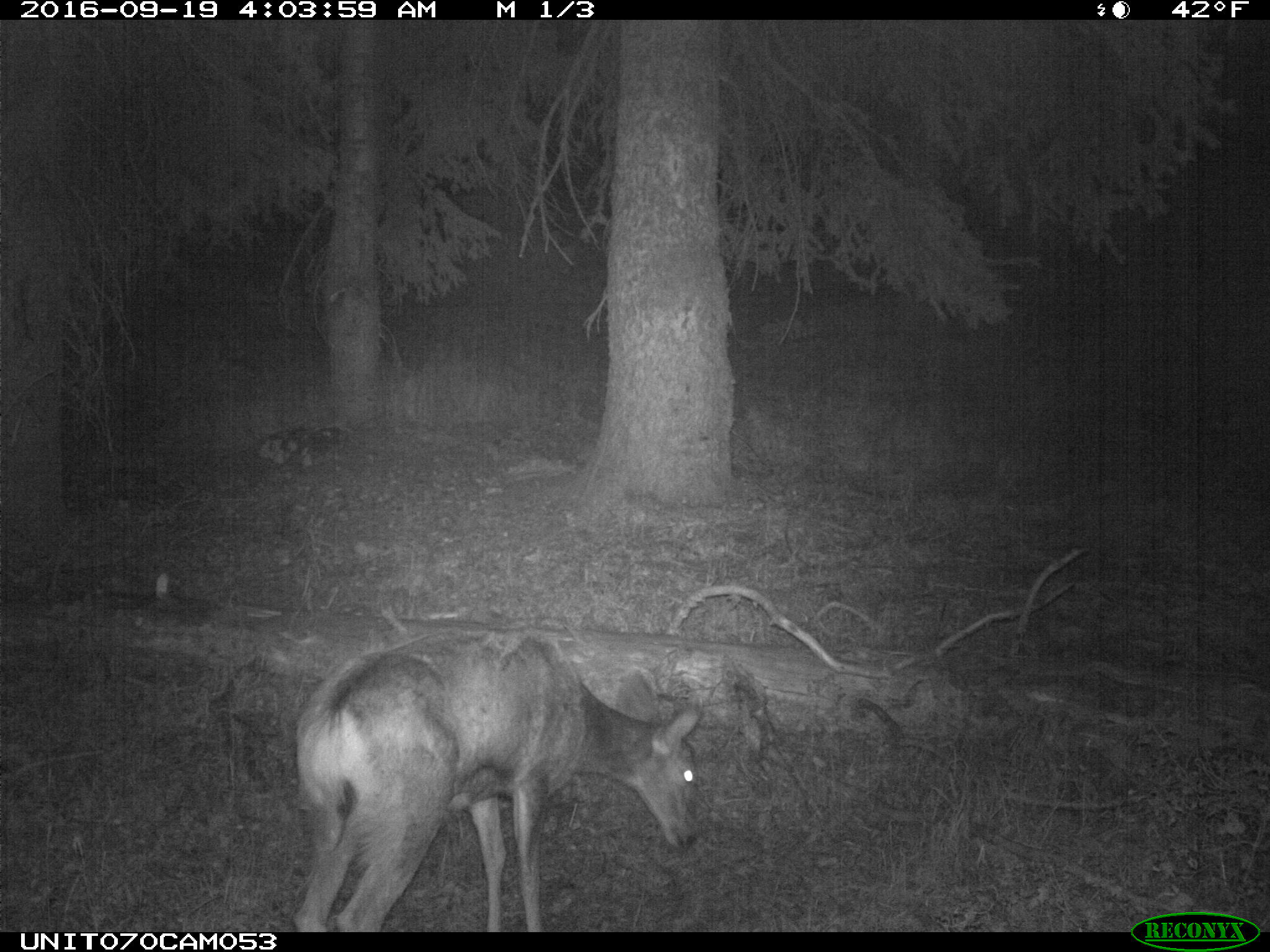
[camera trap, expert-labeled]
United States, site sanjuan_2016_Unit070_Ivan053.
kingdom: Animalia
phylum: Chordata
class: Mammalia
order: Artiodactyla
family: Cervidae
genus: Odocoileus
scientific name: Odocoileus hemionus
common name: mule deer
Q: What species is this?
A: Odocoileus hemionus (mule deer).